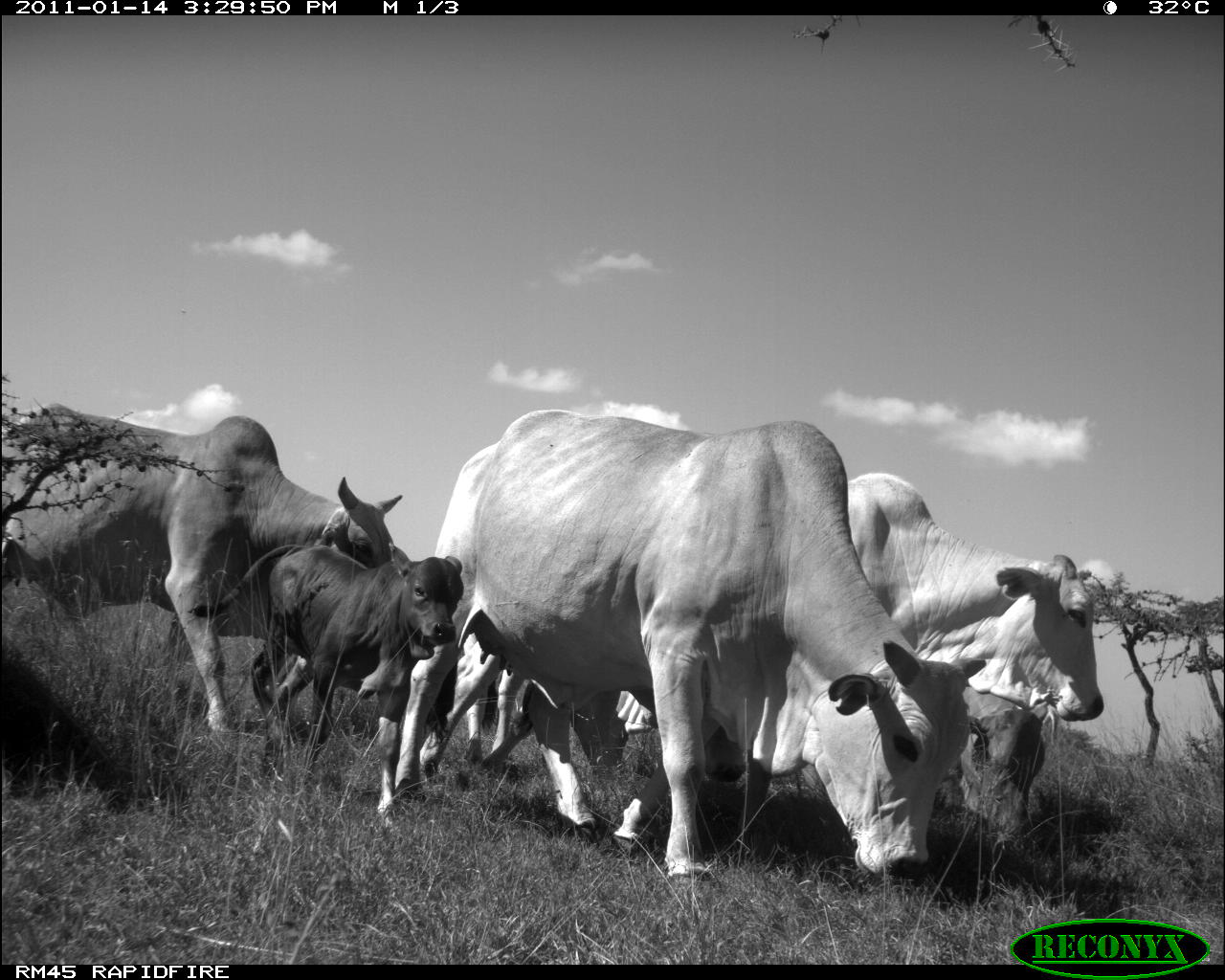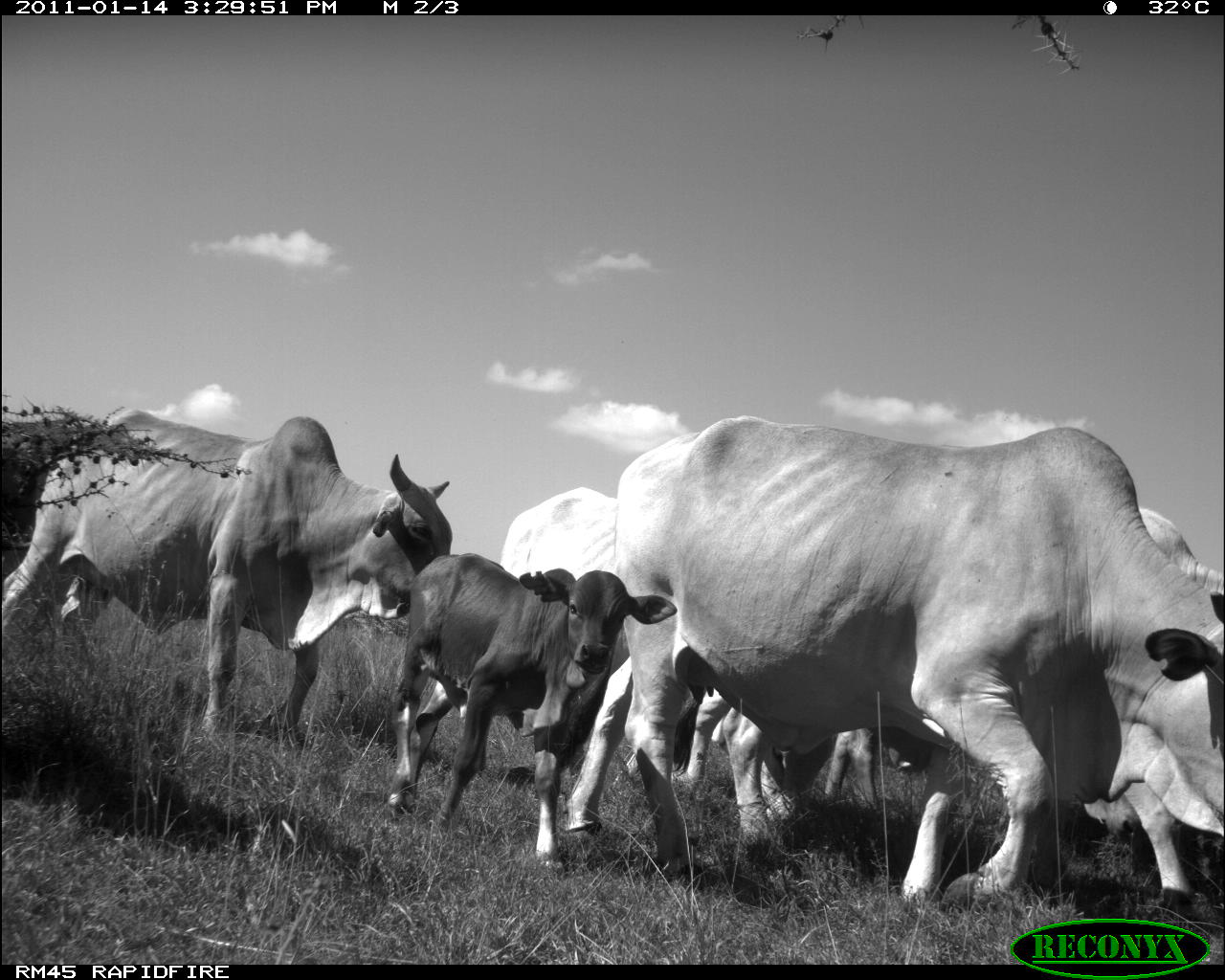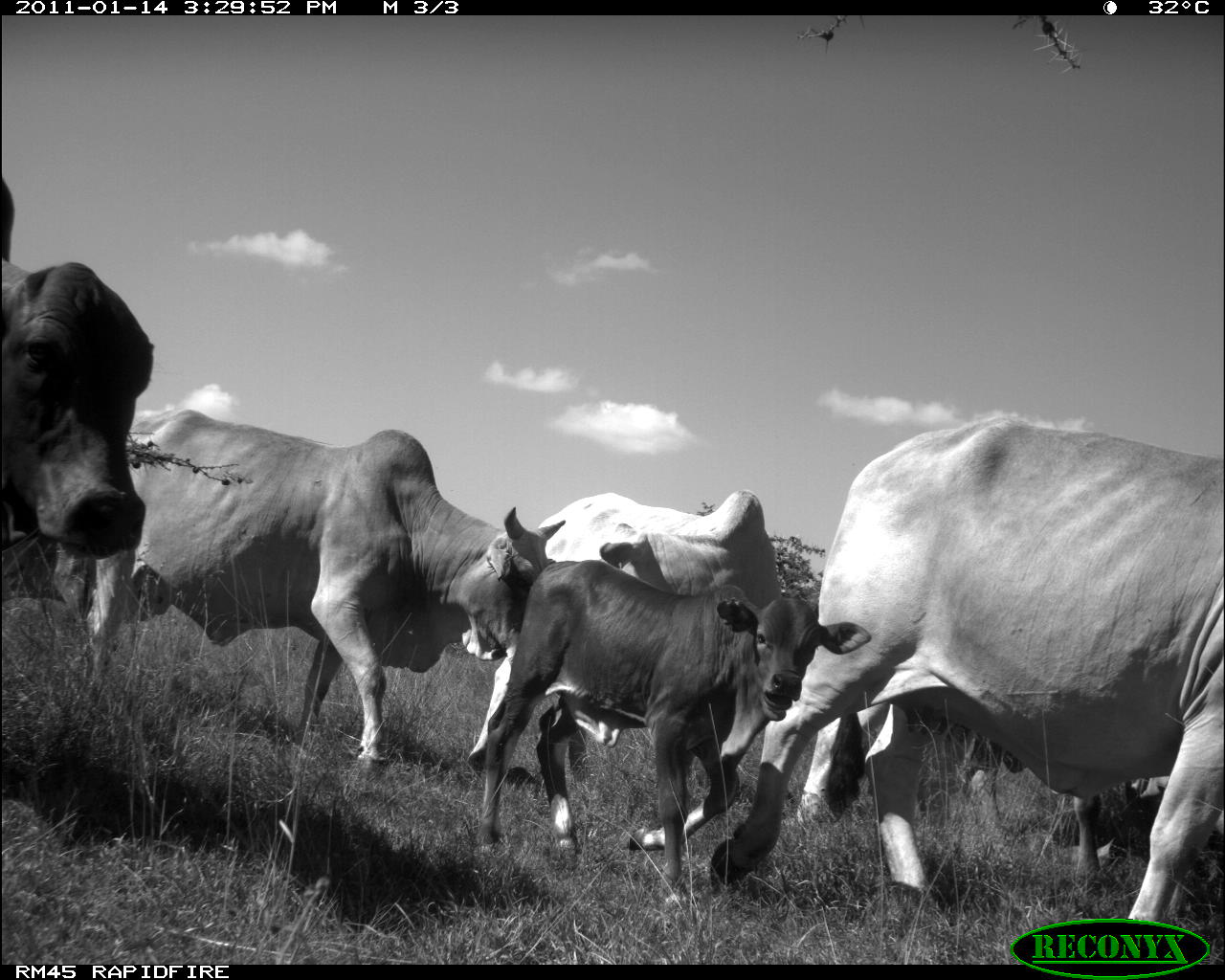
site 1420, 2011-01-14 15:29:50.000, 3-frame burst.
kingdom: Animalia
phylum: Chordata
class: Mammalia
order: Artiodactyla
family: Bovidae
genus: Bos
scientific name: Bos taurus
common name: domestic cattle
Bos taurus (domestic cattle), count 8.